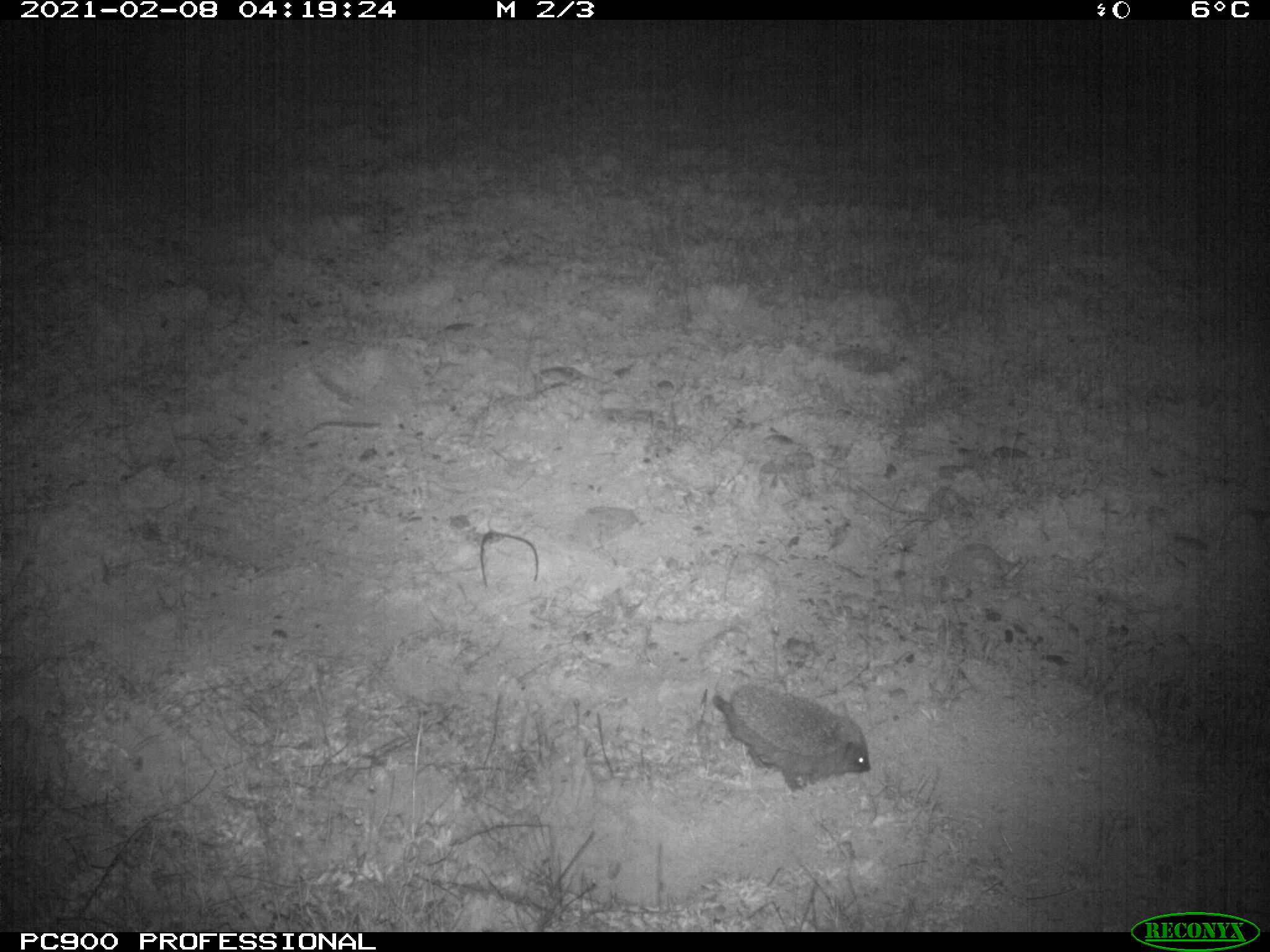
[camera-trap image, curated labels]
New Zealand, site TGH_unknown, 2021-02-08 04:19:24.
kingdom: Animalia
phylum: Chordata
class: Mammalia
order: Eulipotyphla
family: Erinaceidae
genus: Erinaceus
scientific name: Erinaceus europaeus europaeus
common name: european hedgehog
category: hedgehog